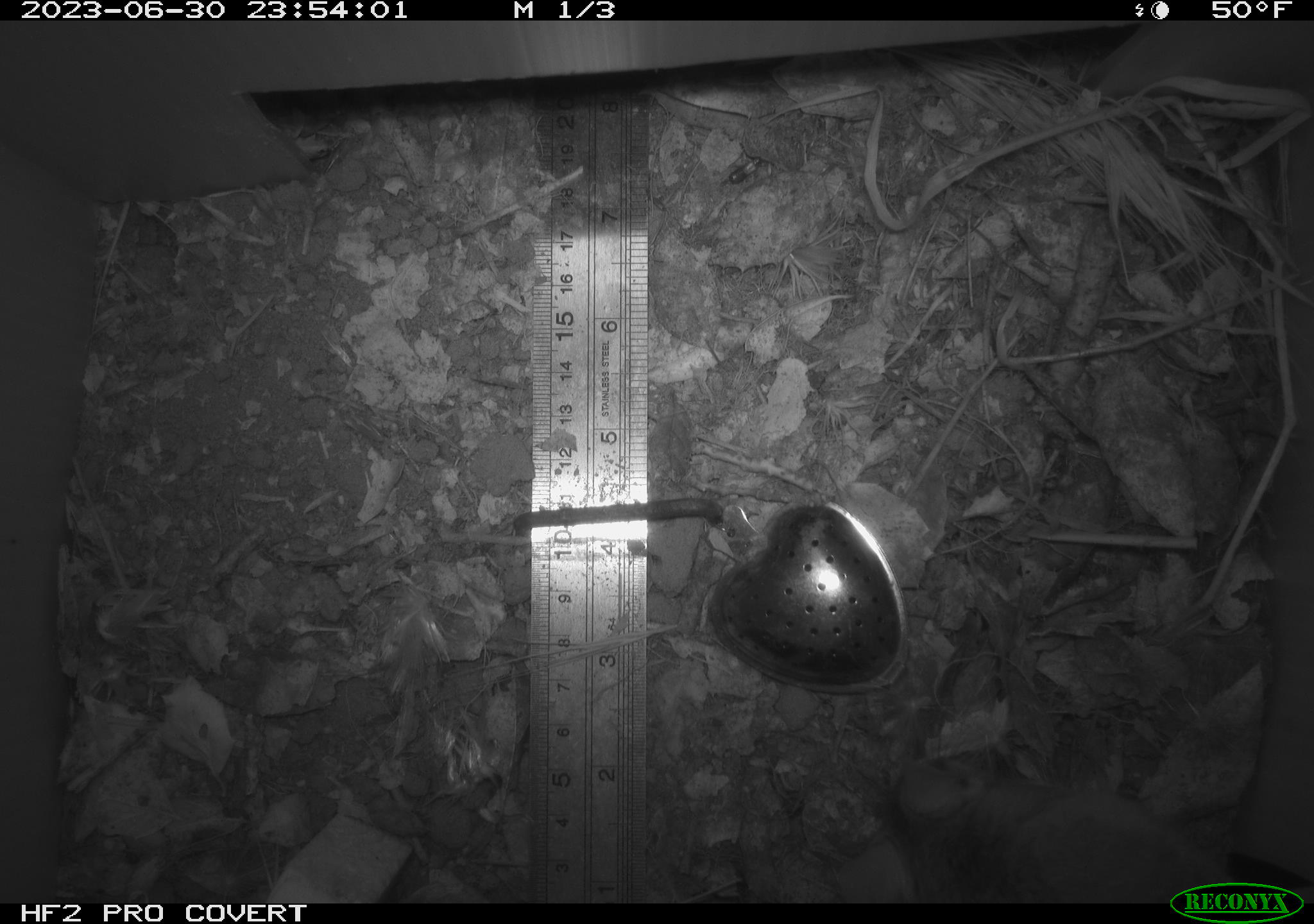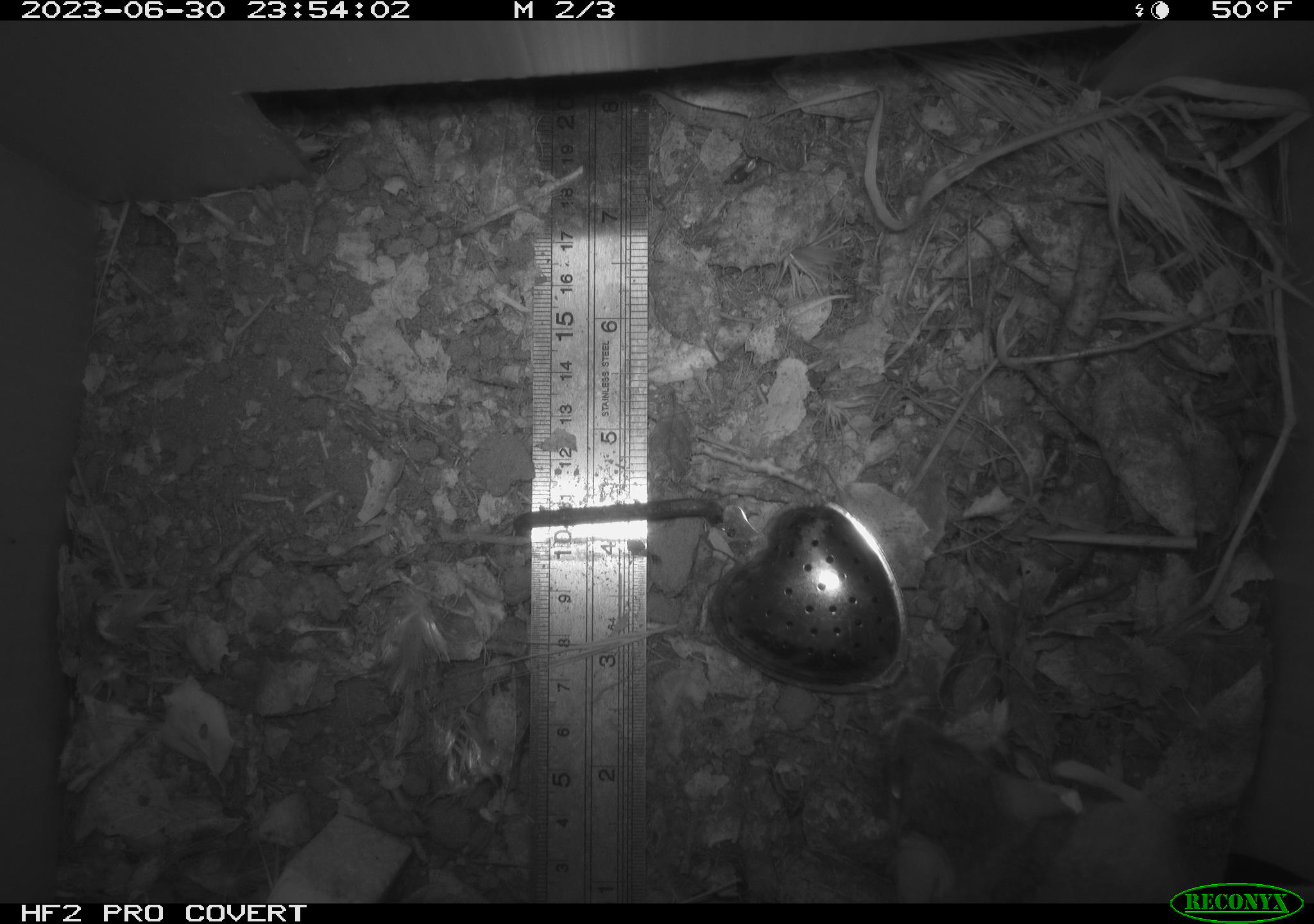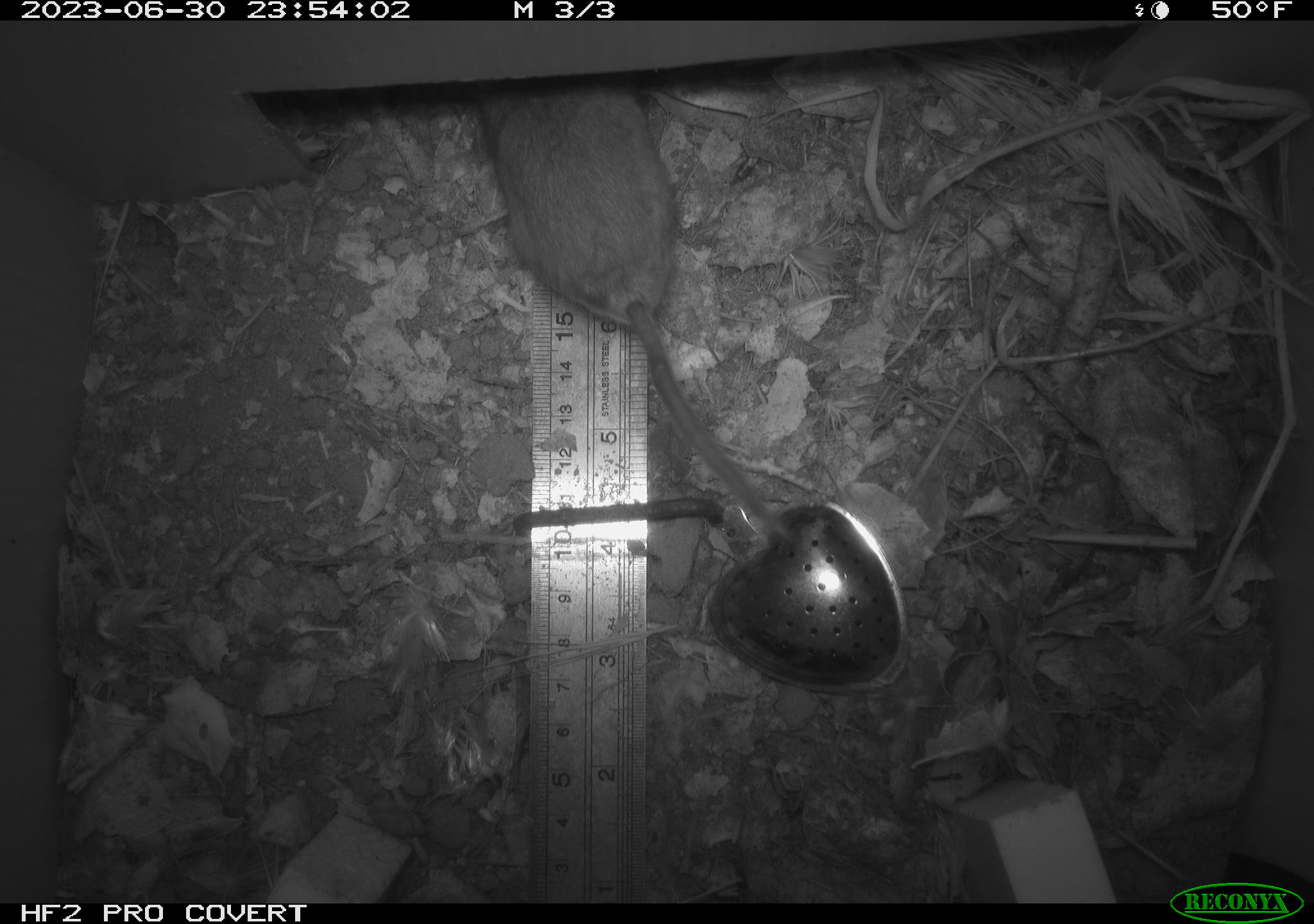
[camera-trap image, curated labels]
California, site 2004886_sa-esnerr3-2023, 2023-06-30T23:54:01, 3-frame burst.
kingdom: Animalia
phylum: Chordata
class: Mammalia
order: Rodentia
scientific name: Rodentia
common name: mouse species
Mouse species (Rodentia).